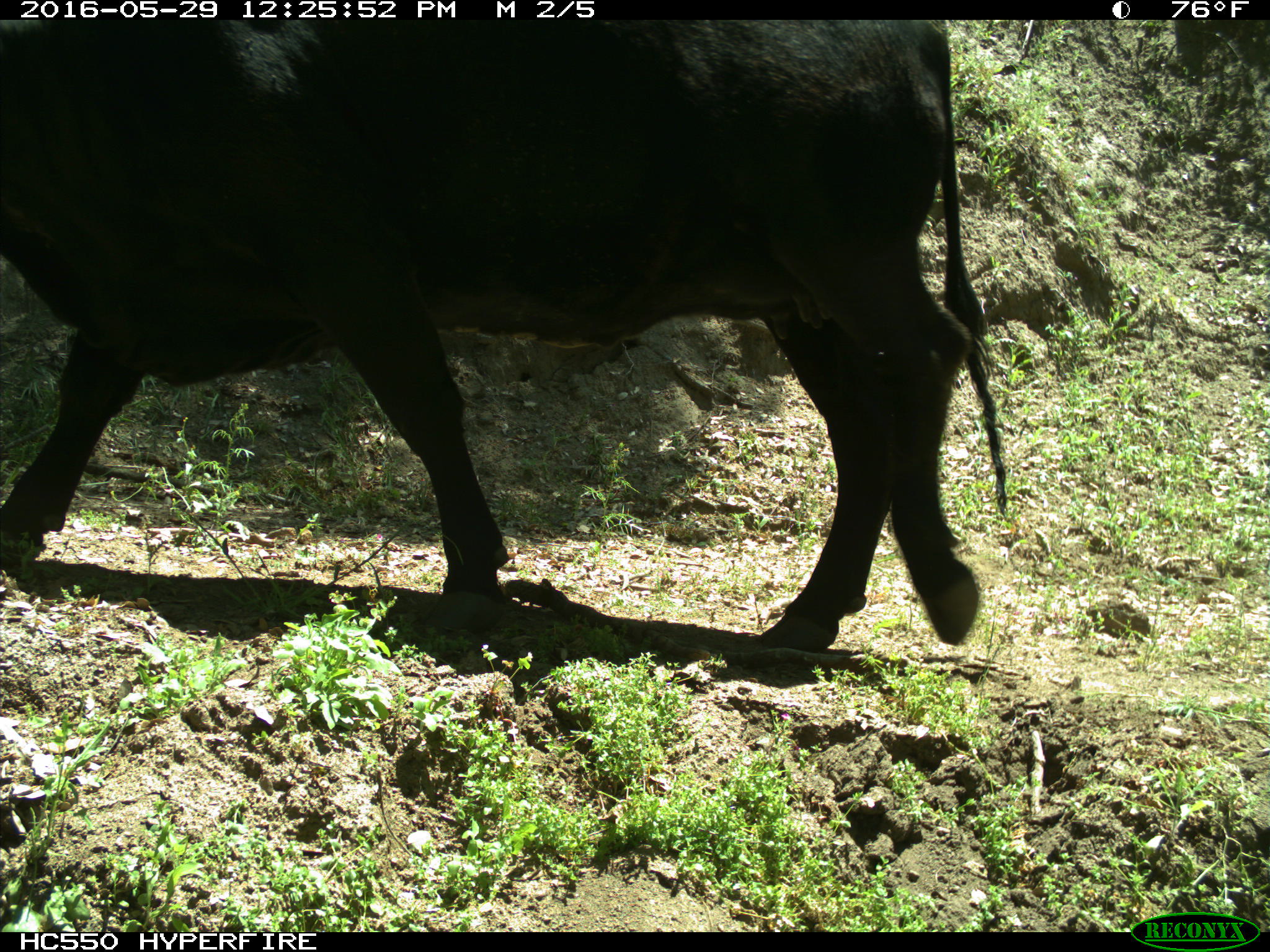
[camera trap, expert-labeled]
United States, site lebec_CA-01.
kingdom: Animalia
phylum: Chordata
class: Mammalia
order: Artiodactyla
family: Bovidae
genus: Bos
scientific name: Bos taurus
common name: domestic cow